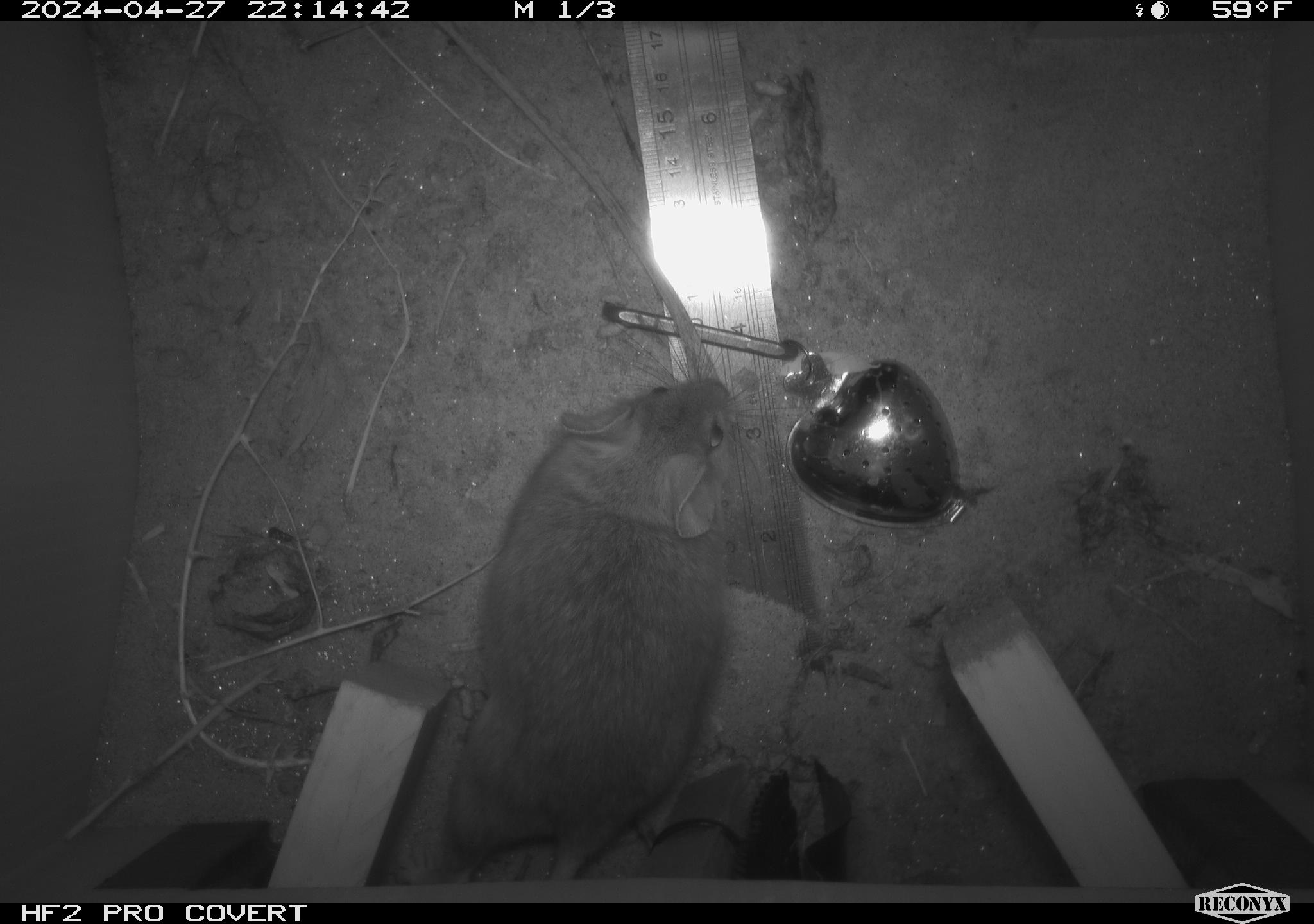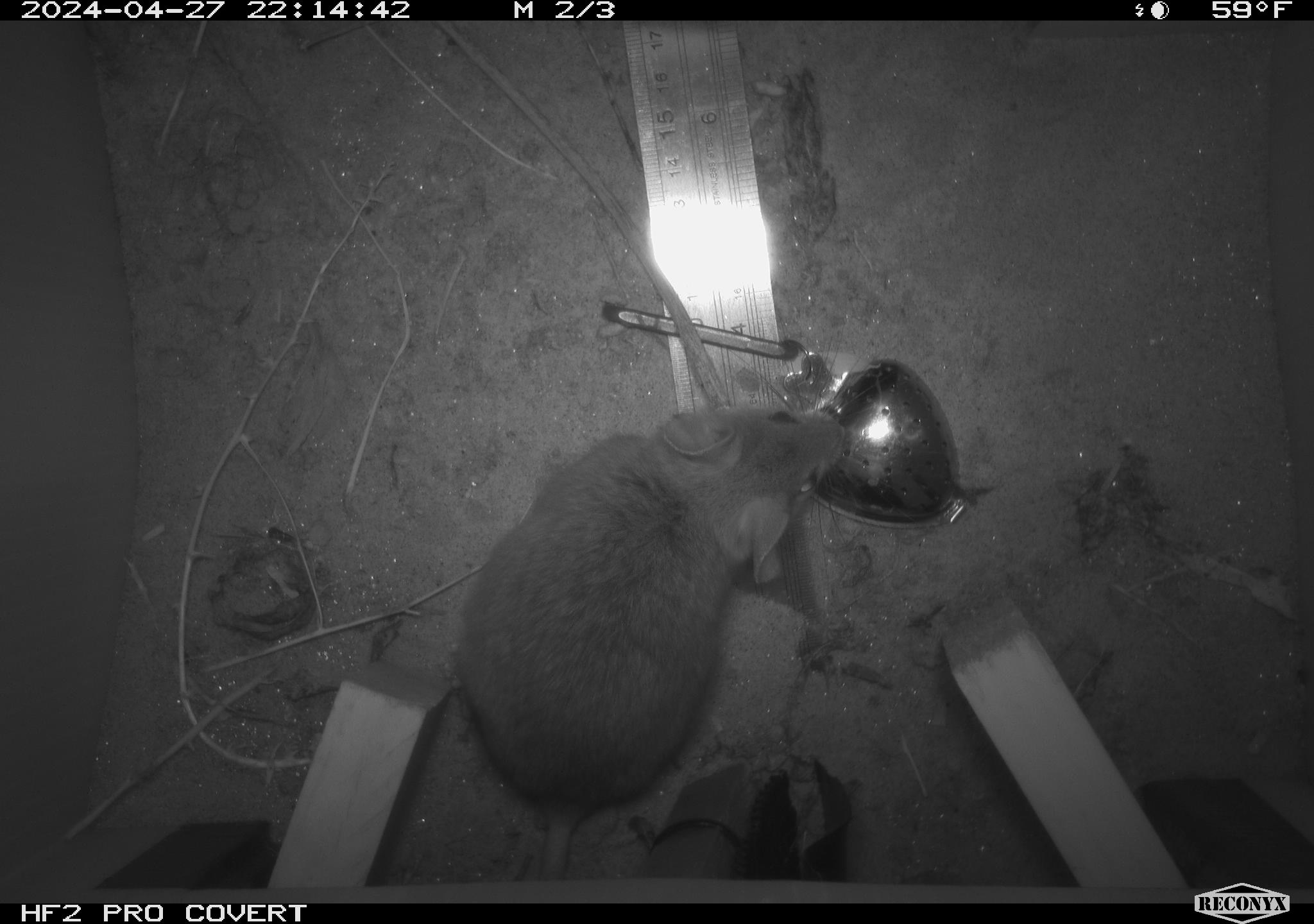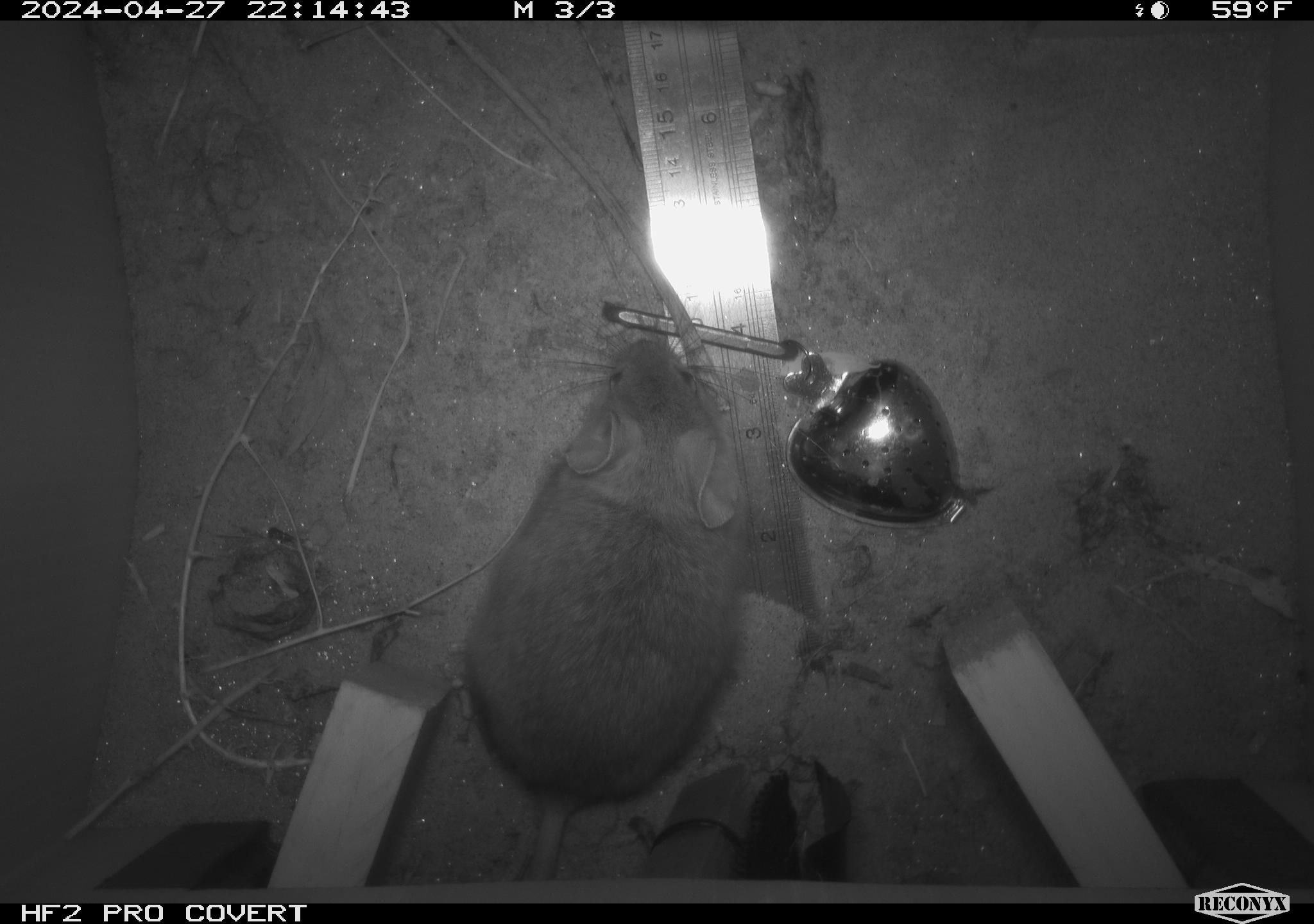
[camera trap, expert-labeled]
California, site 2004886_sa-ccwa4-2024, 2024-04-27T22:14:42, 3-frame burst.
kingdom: Animalia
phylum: Chordata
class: Mammalia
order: Rodentia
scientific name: Rodentia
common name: woodrat or rat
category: woodrat or rat species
Woodrat or rat species (woodrat or rat) (Rodentia).